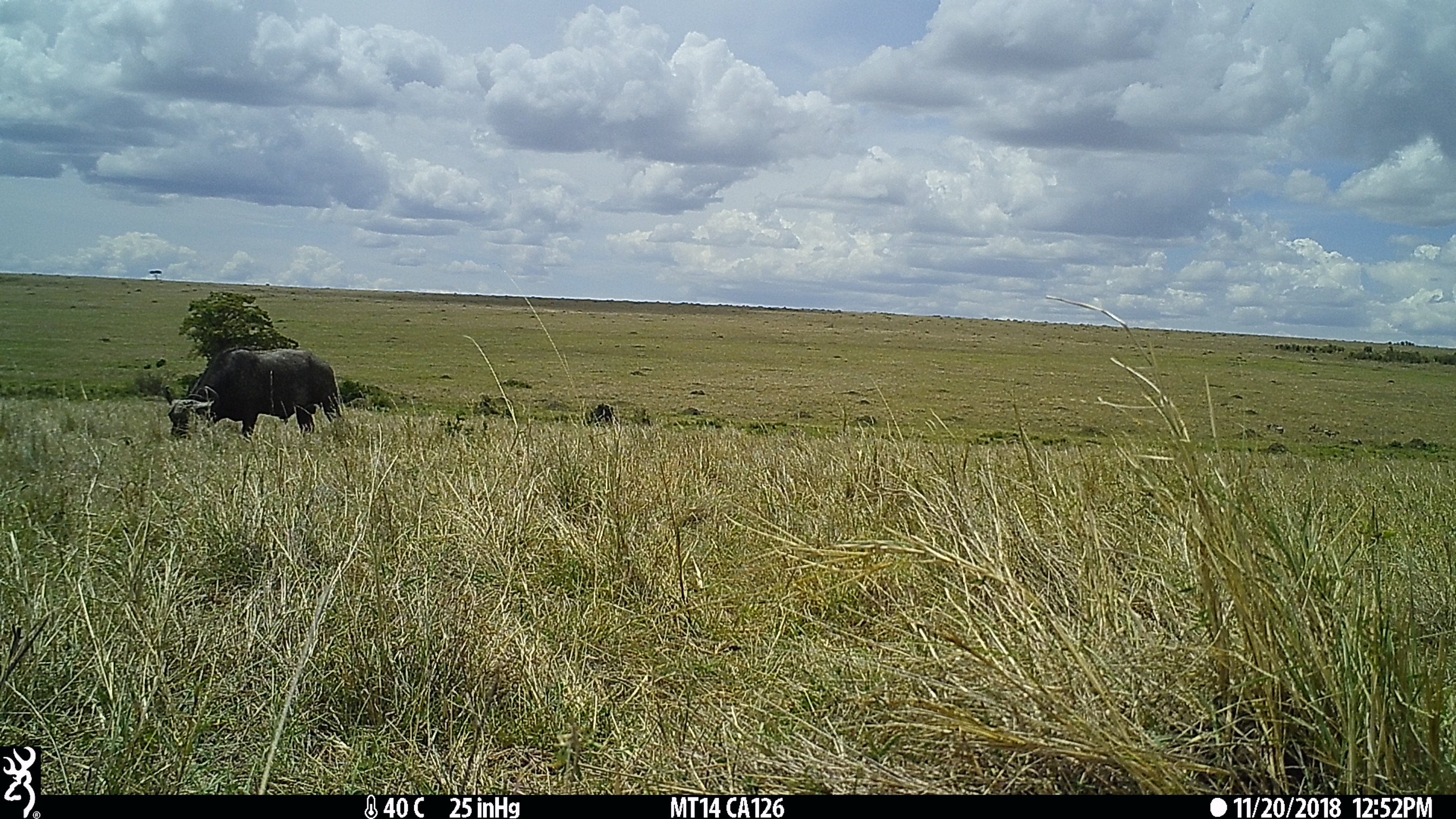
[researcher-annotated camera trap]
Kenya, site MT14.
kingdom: Animalia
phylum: Chordata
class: Mammalia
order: Artiodactyla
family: Bovidae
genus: Syncerus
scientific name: Syncerus caffer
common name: buffalo